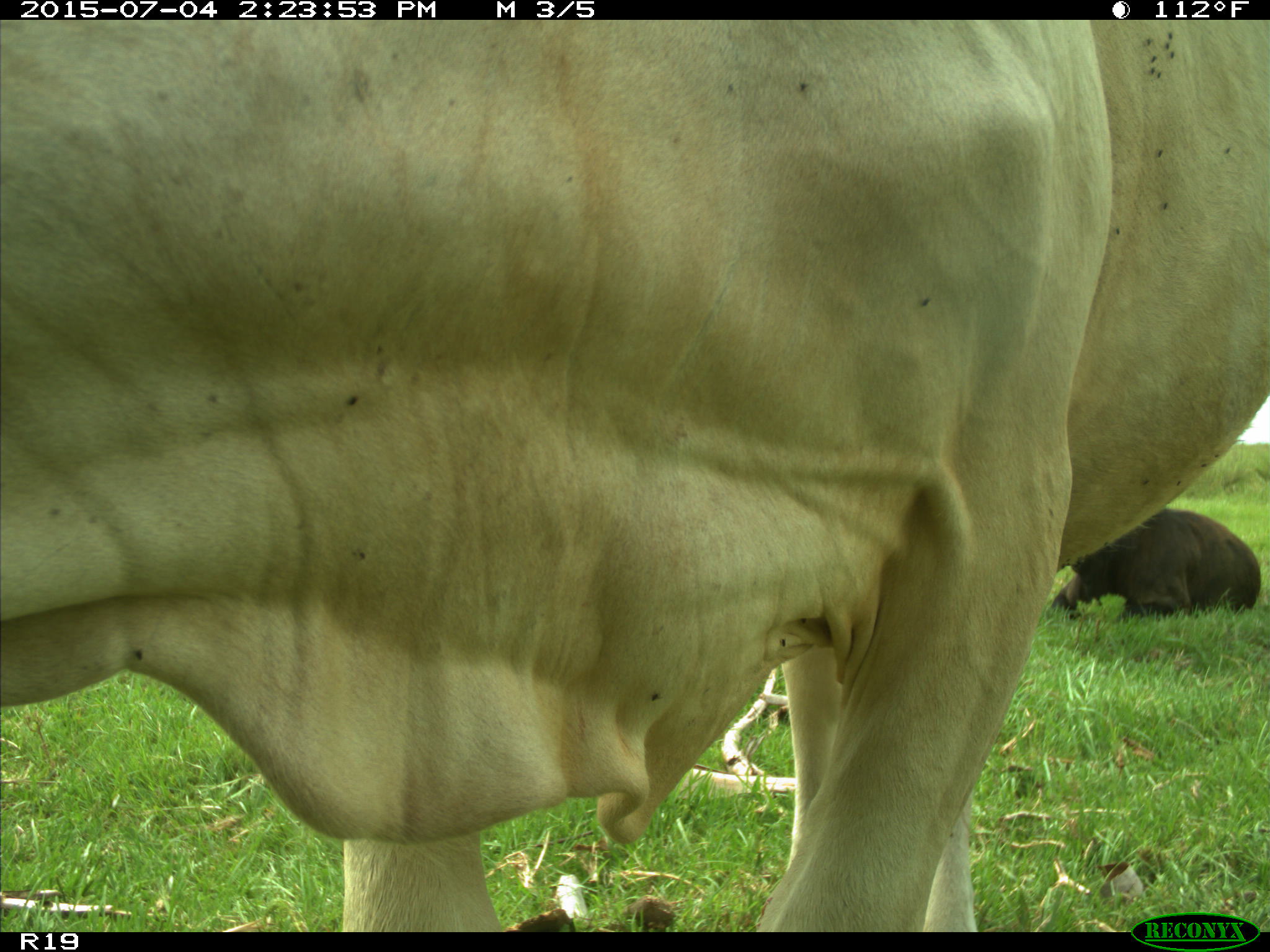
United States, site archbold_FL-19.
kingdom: Animalia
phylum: Chordata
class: Mammalia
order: Artiodactyla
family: Bovidae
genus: Bos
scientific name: Bos taurus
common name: domestic cow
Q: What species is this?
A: Bos taurus (domestic cow).